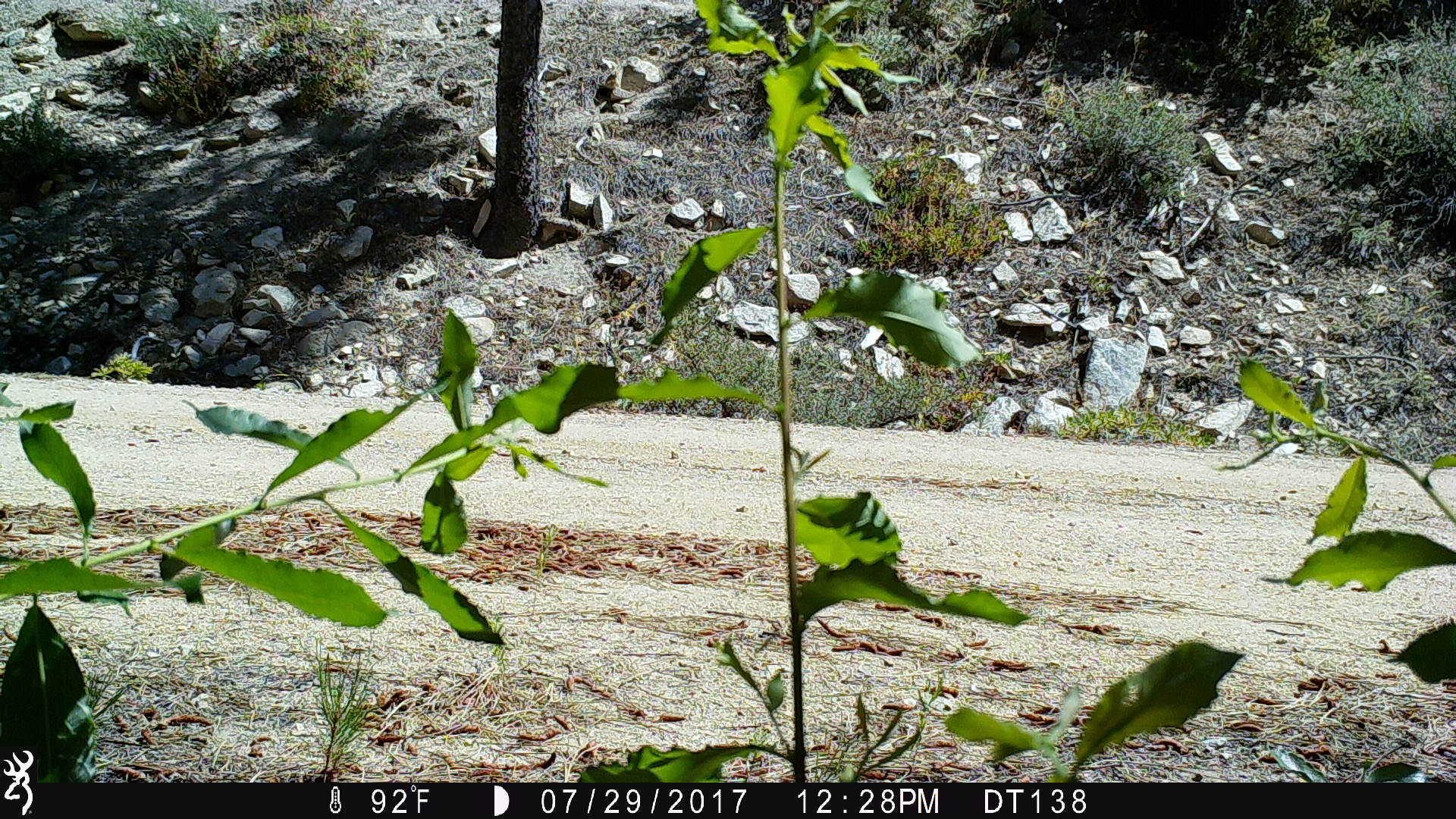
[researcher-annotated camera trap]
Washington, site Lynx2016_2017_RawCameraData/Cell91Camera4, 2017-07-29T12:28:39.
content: no animal present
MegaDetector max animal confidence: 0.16